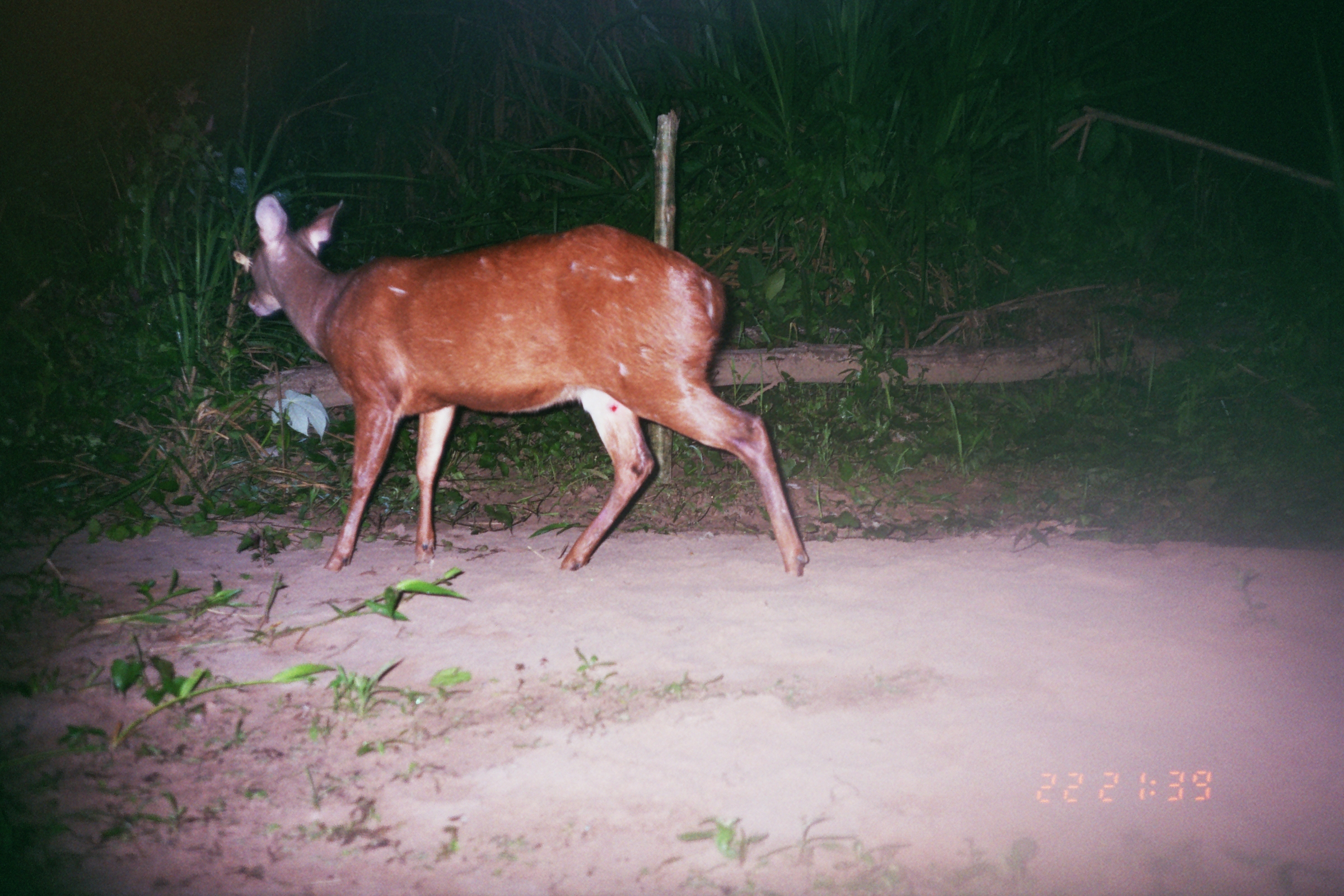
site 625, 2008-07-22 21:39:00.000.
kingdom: Animalia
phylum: Chordata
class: Mammalia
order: Artiodactyla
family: Cervidae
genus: Mazama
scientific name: Mazama americana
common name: red brocket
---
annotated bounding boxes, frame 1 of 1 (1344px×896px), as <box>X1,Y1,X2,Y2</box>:
mazama americana: <box>244,191,810,577</box>